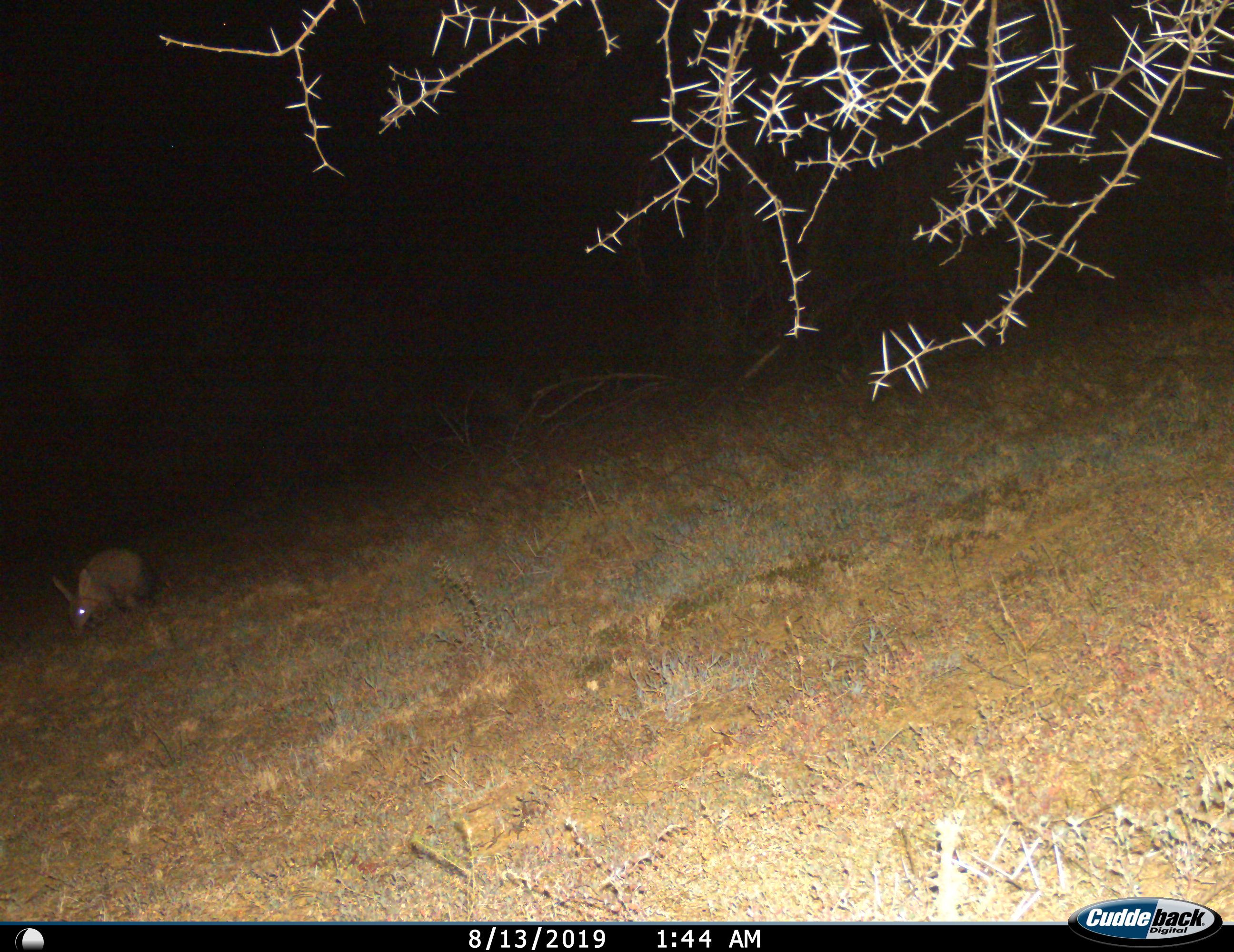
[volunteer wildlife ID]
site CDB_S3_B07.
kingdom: Animalia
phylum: Chordata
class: Mammalia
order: Tubulidentata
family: Orycteropodidae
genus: Orycteropus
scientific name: Orycteropus afer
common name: aardvark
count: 1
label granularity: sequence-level